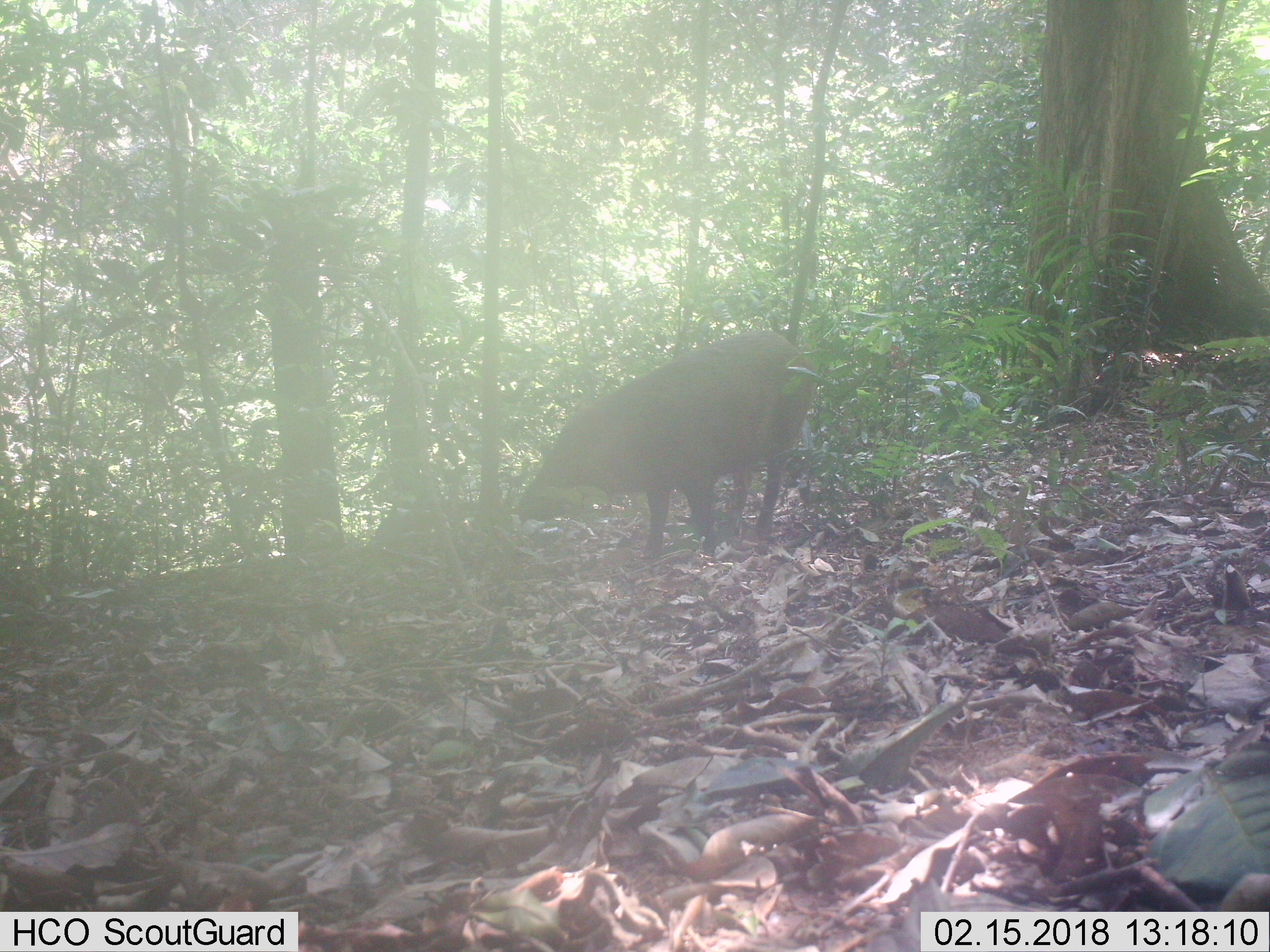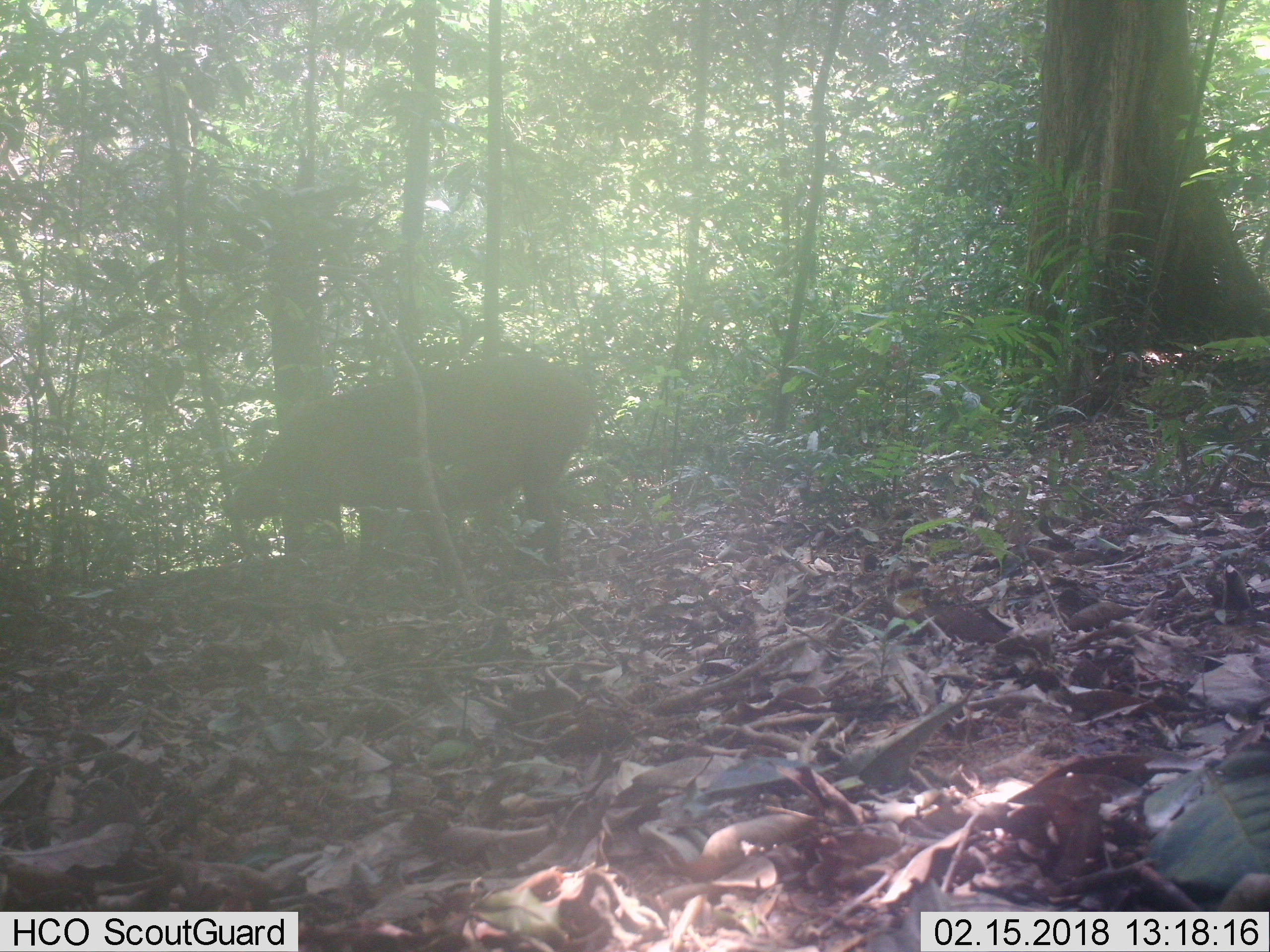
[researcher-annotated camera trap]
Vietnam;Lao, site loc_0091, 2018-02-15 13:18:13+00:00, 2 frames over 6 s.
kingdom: Animalia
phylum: Chordata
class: Mammalia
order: Artiodactyla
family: Suidae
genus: Sus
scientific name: Sus scrofa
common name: eurasian wild pig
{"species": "eurasian wild pig (Sus scrofa)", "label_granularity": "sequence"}